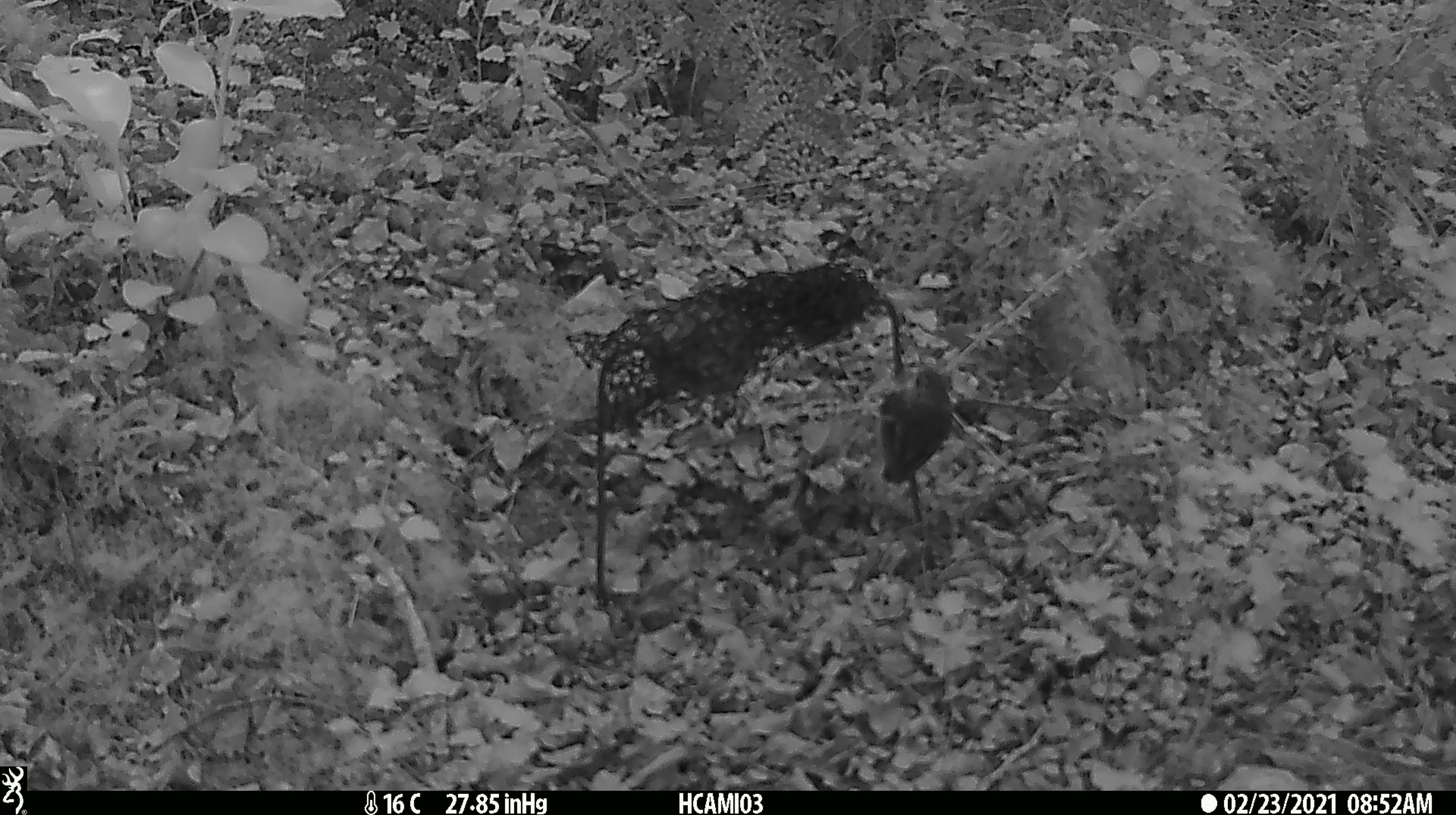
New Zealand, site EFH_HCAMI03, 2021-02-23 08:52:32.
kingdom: Animalia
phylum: Chordata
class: Aves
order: Passeriformes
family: Acanthisittidae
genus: Acanthisitta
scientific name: Acanthisitta chloris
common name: rifleman